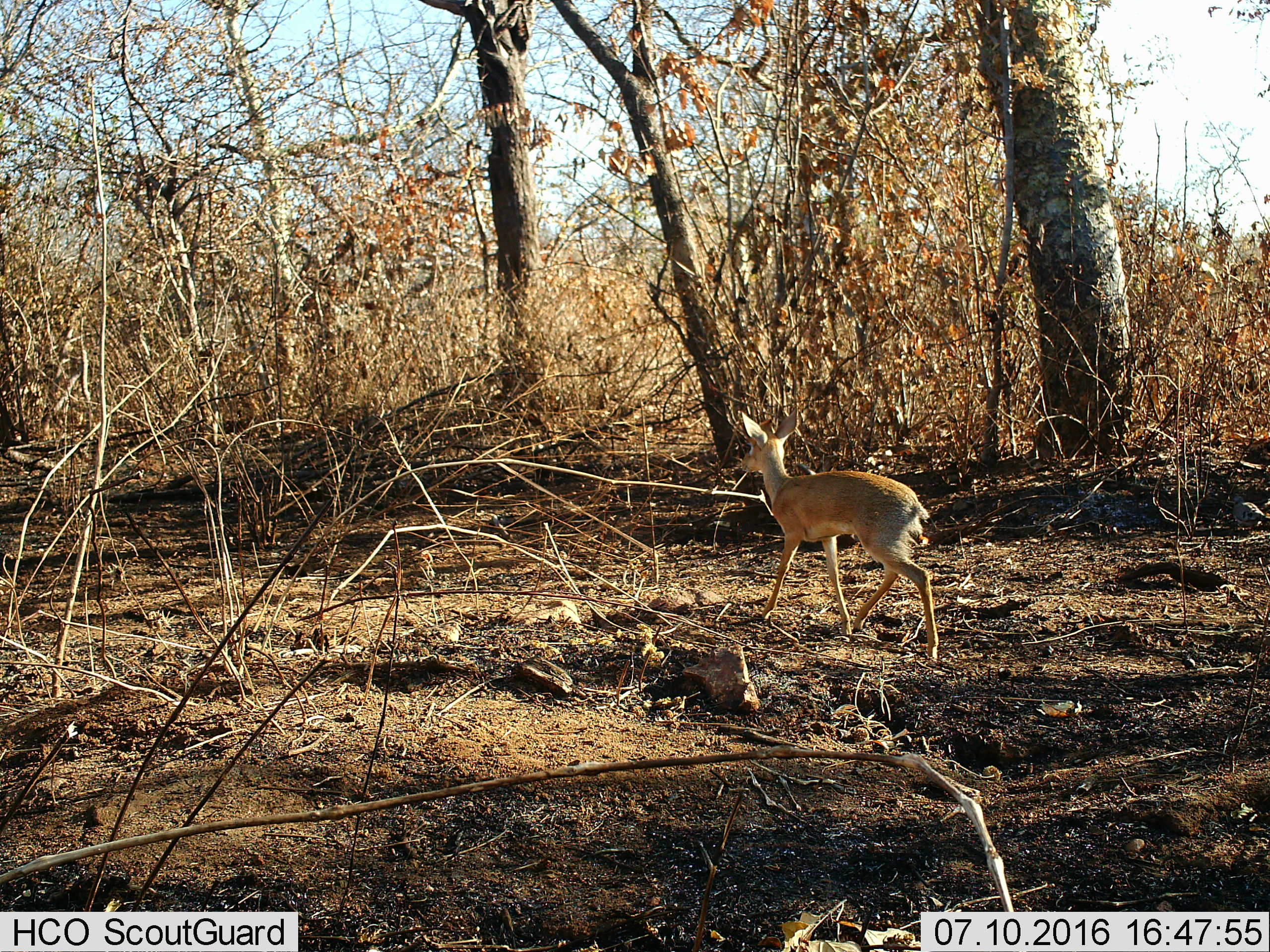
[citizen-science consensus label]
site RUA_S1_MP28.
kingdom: Animalia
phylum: Chordata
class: Mammalia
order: Artiodactyla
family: Bovidae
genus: Madoqua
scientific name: Madoqua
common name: dik-dik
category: dikdik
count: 1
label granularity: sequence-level